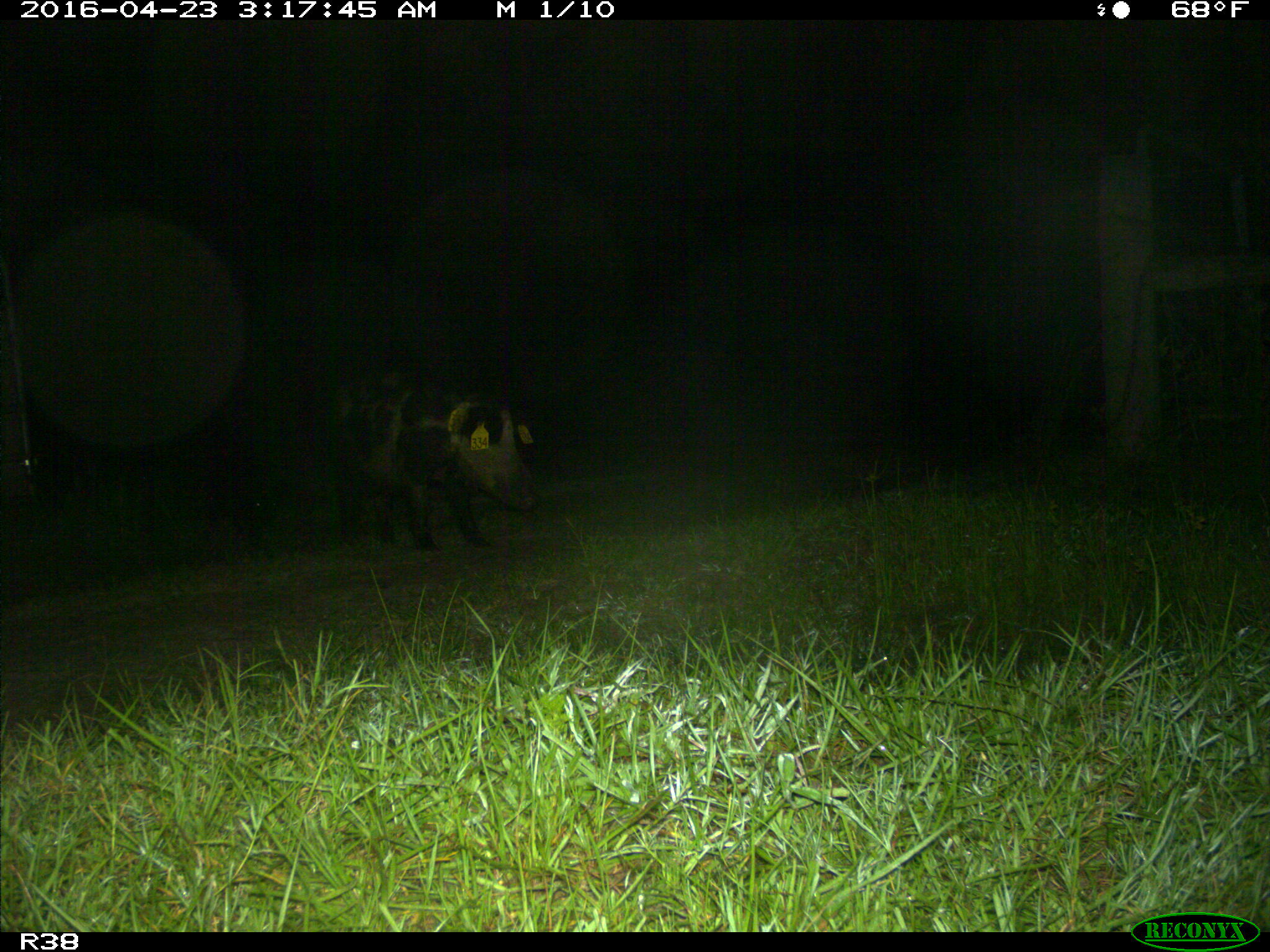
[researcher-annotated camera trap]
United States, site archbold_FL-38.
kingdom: Animalia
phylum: Chordata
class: Mammalia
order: Artiodactyla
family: Suidae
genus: Sus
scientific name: Sus scrofa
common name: wild boar